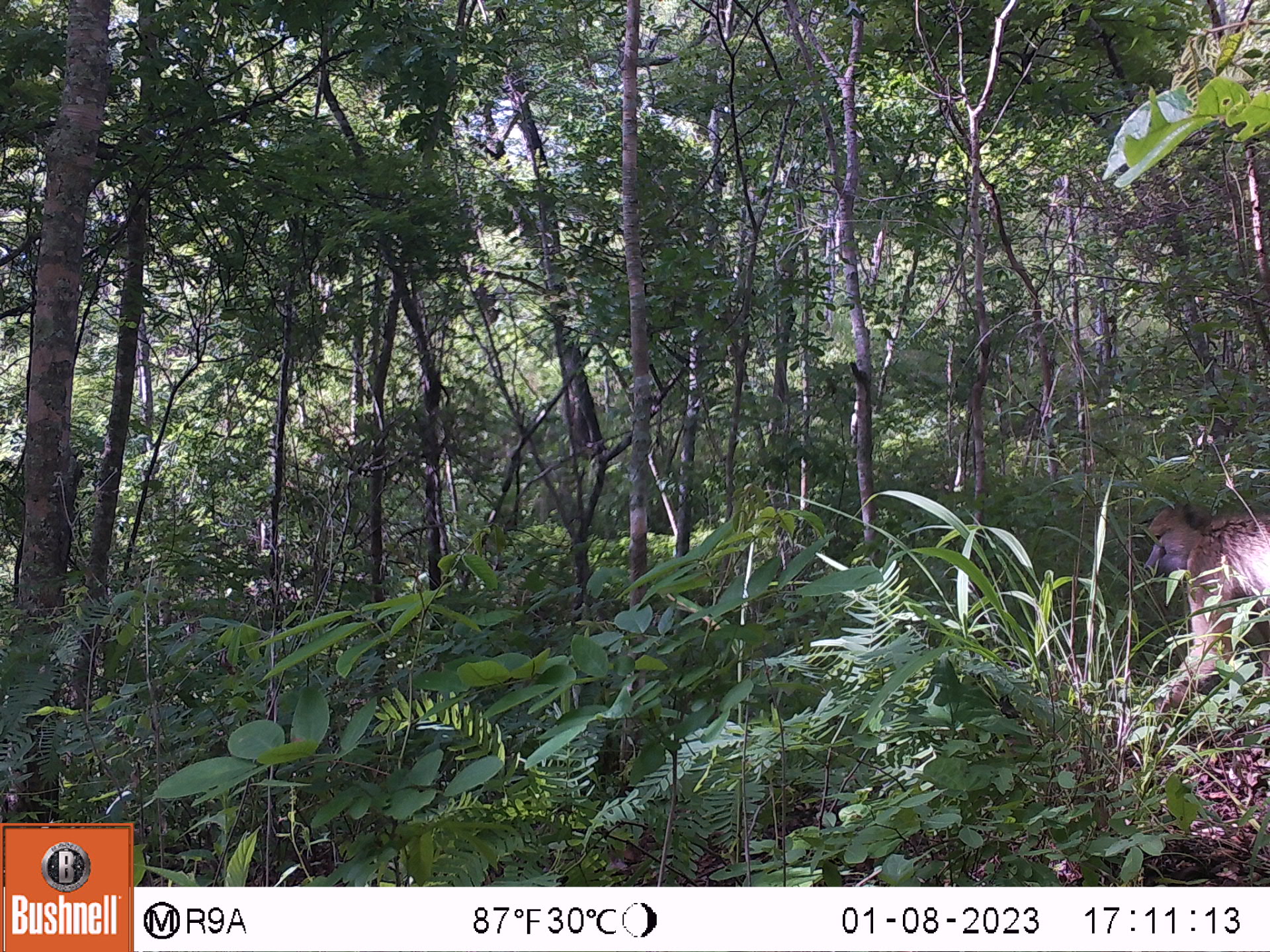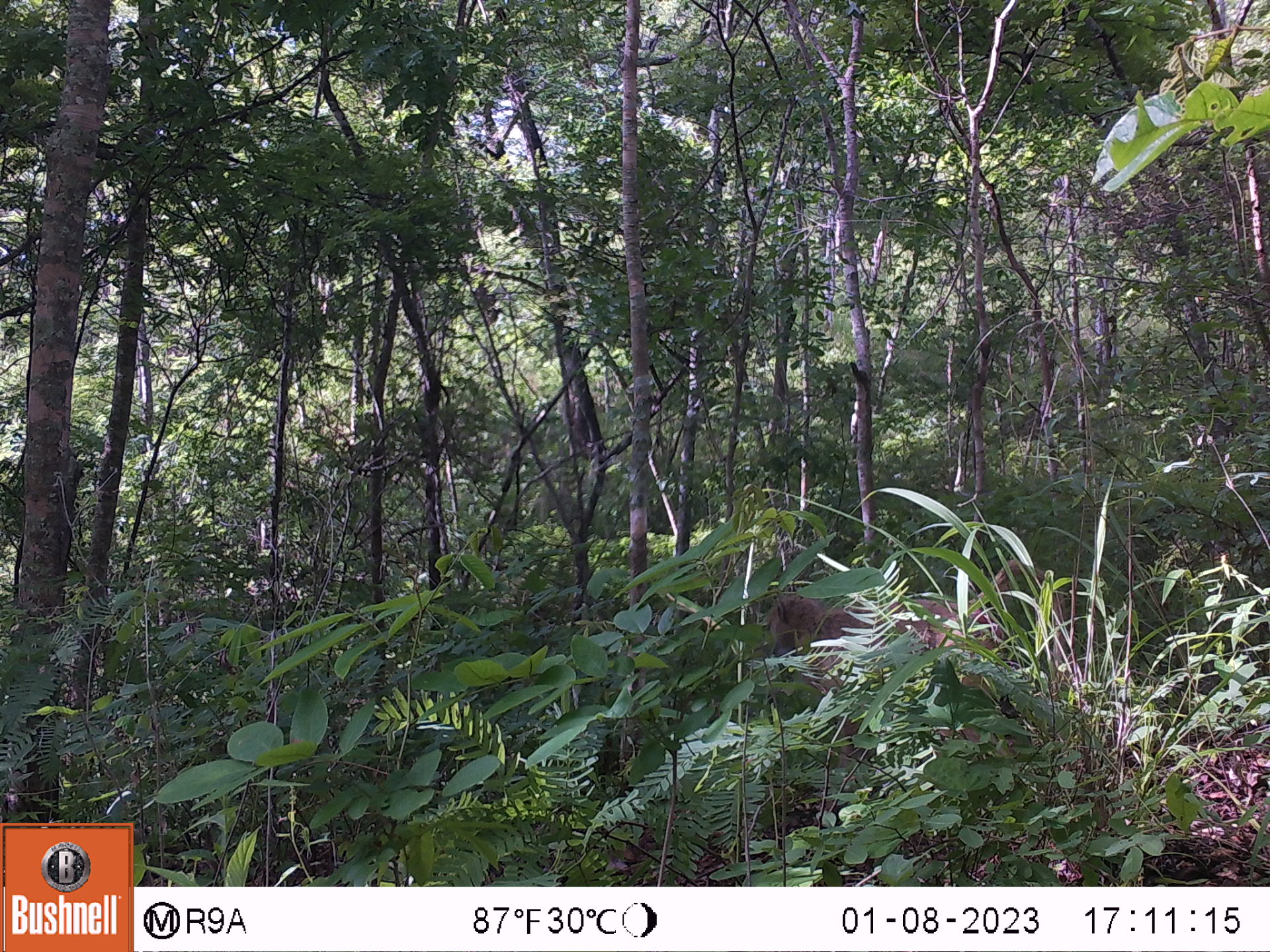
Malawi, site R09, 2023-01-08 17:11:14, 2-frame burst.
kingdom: Animalia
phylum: Chordata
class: Mammalia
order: Primates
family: Cercopithecidae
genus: Papio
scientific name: Papio cynocephalus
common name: yellow baboon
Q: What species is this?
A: Yellow baboon (Papio cynocephalus).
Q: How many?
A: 1.